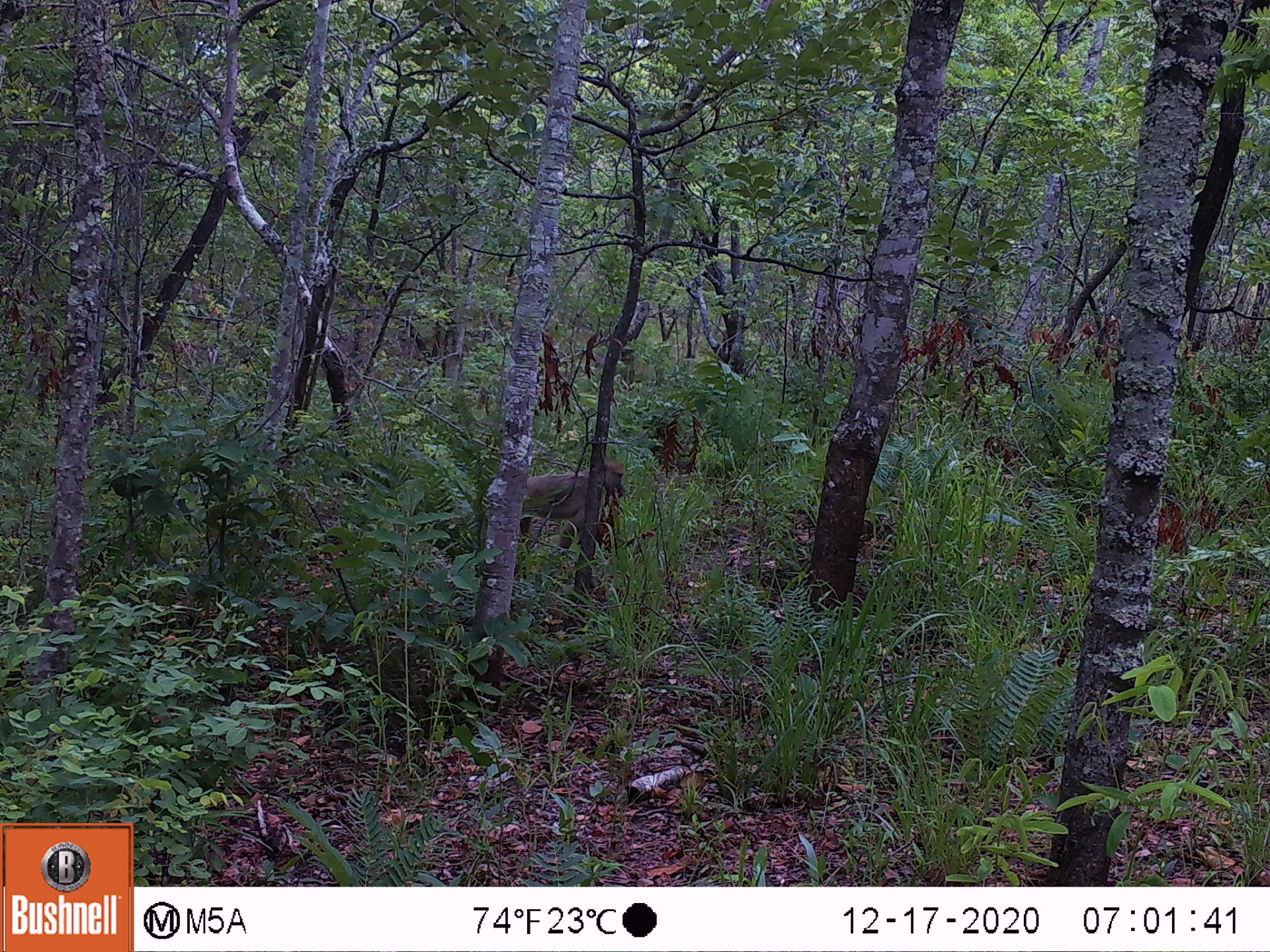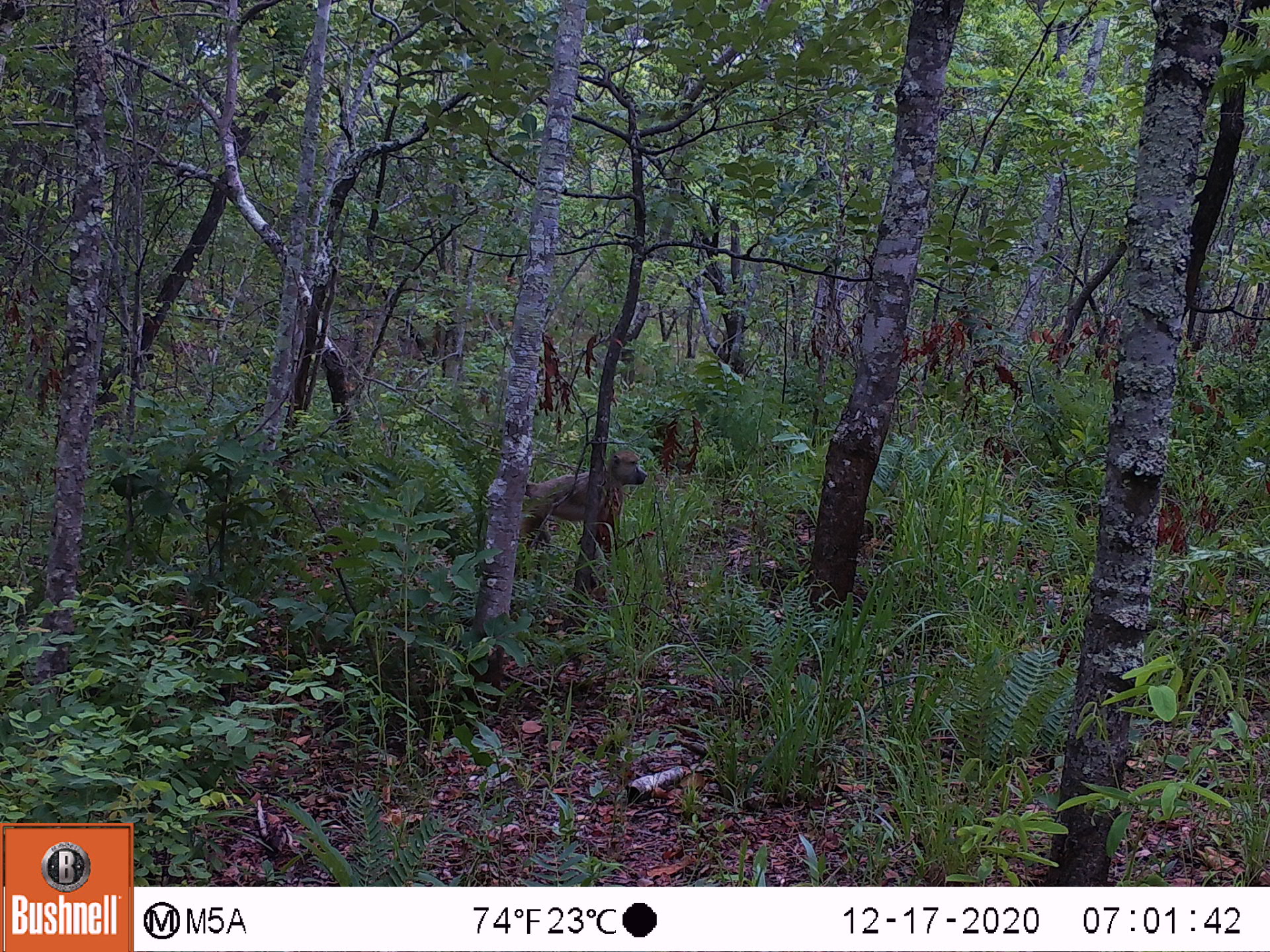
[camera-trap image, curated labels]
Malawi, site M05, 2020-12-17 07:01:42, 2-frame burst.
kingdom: Animalia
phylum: Chordata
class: Mammalia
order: Primates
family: Cercopithecidae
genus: Papio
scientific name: Papio cynocephalus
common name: yellow baboon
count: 1